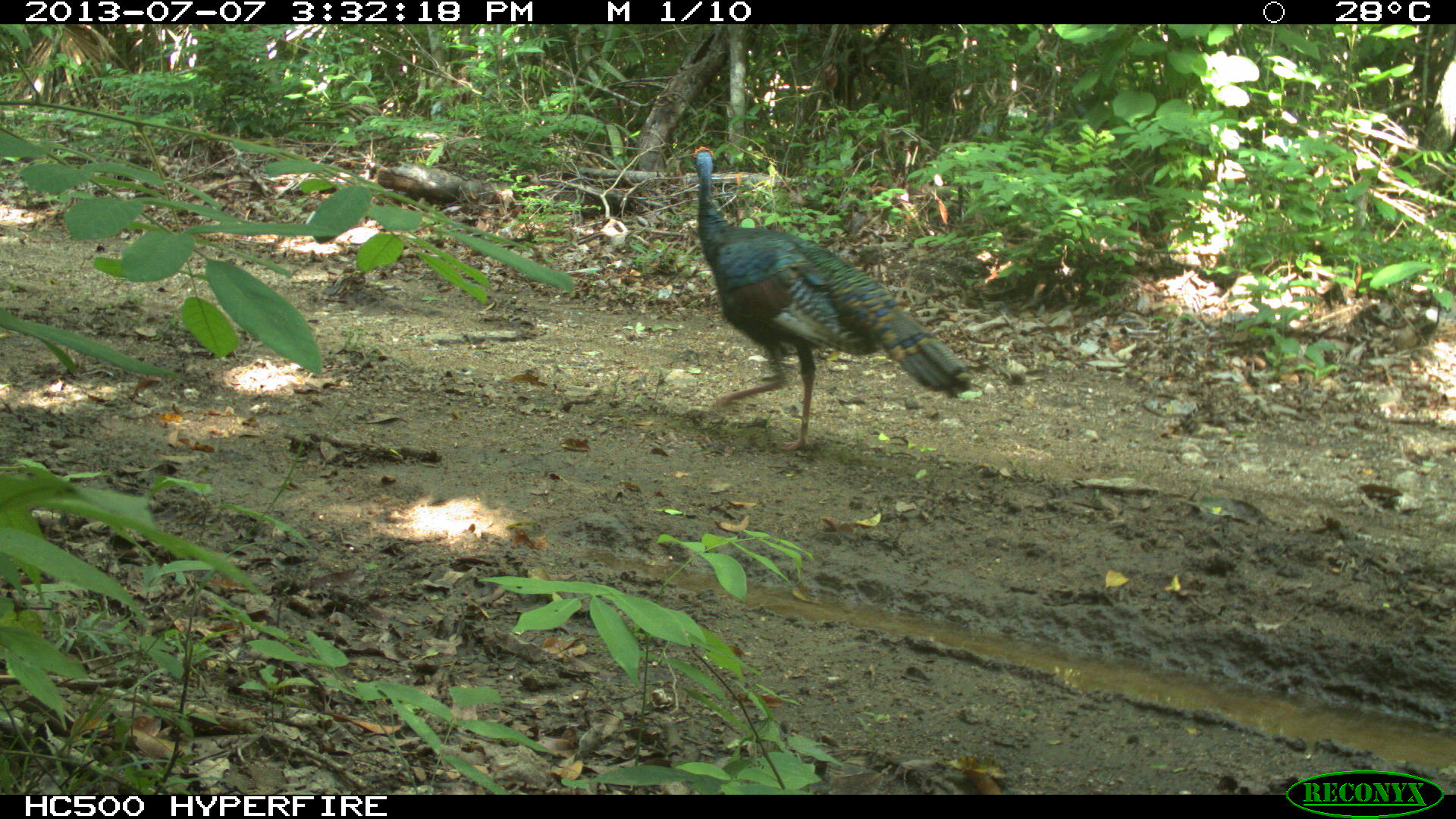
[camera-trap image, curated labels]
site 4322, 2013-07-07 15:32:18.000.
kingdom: Animalia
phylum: Chordata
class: Aves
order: Galliformes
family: Phasianidae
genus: Meleagris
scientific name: Meleagris ocellata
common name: ocellated turkey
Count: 1.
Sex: male.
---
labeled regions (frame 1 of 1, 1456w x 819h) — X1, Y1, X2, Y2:
meleagris ocellata: 687, 140, 976, 451